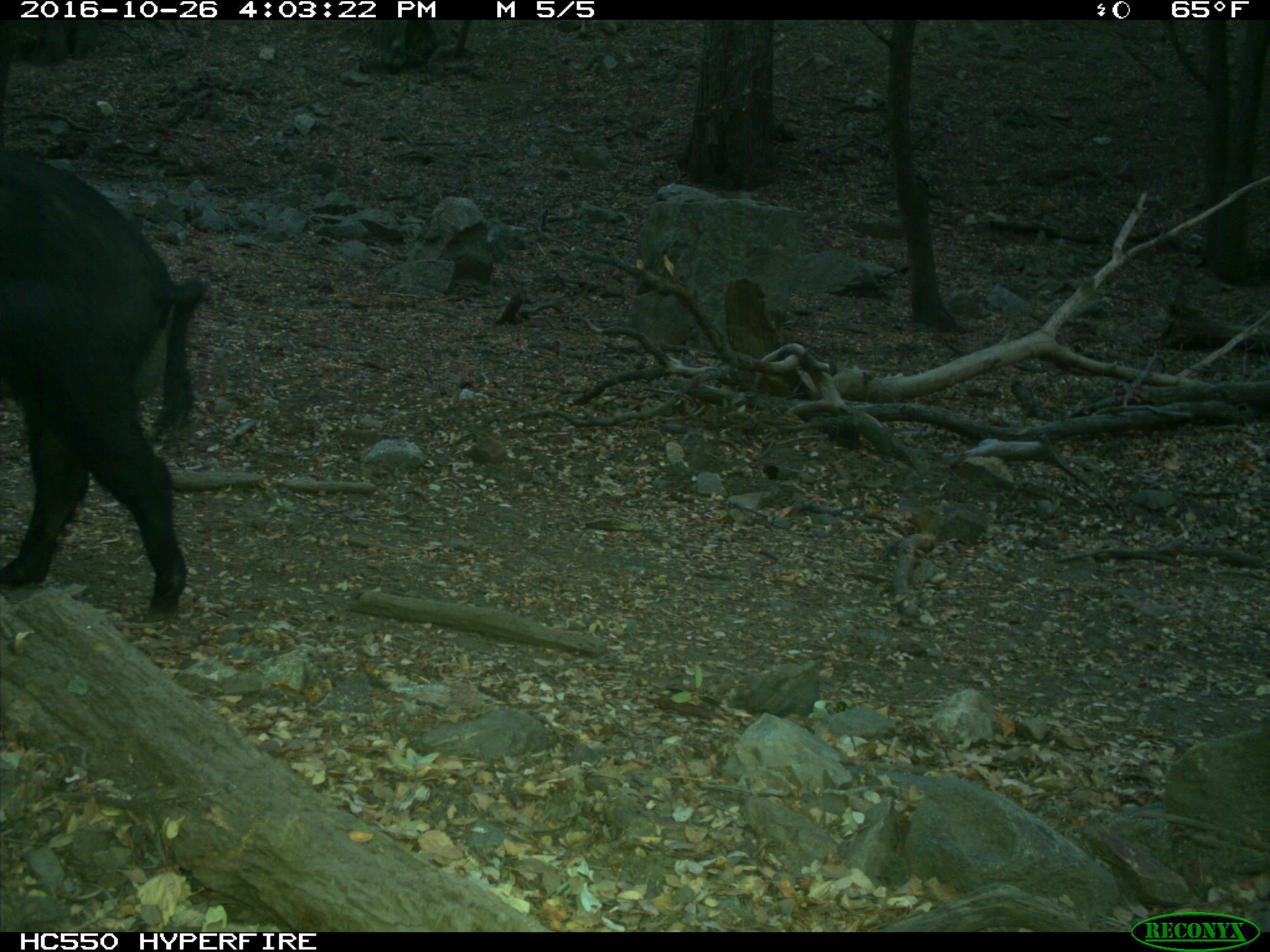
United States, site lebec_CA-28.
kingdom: Animalia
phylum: Chordata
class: Mammalia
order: Artiodactyla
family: Suidae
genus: Sus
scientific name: Sus scrofa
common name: wild boar